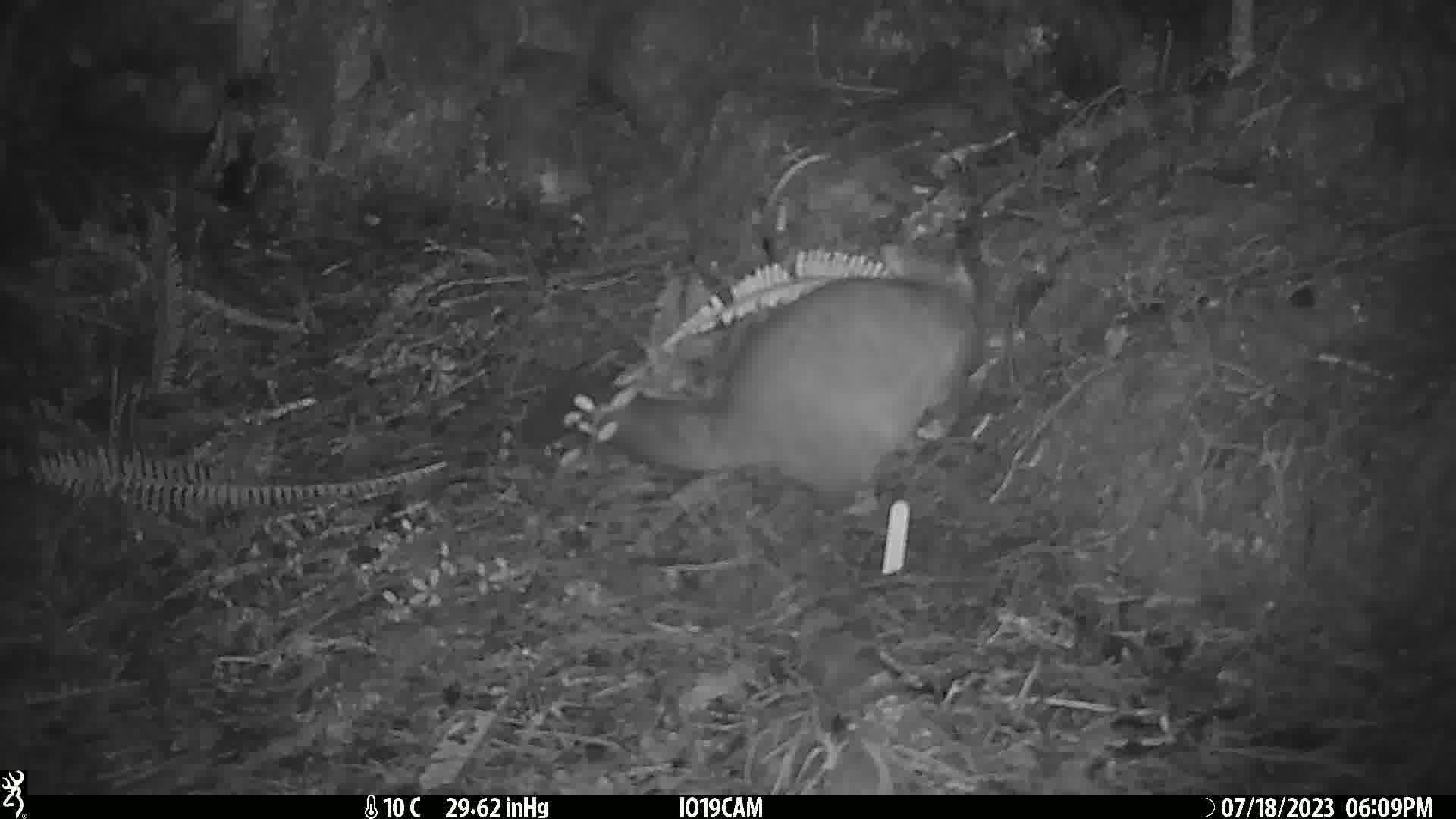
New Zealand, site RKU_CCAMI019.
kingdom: Animalia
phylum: Chordata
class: Mammalia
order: Diprotodontia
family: Phalangeridae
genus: Trichosurus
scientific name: Trichosurus vulpecula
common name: common brushtail possum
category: possum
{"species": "possum (common brushtail possum) (Trichosurus vulpecula)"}